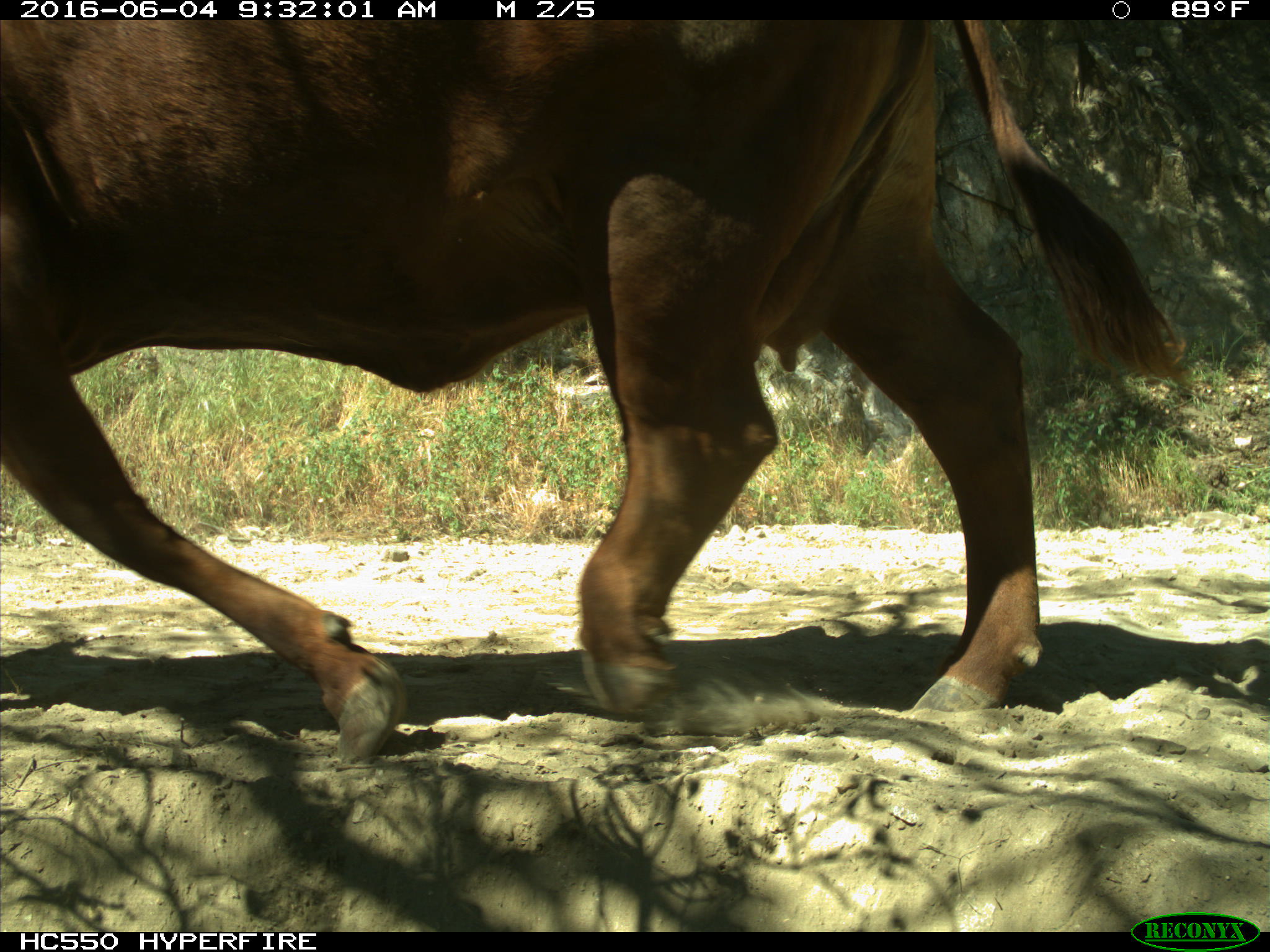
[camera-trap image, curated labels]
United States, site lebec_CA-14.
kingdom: Animalia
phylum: Chordata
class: Mammalia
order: Artiodactyla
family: Bovidae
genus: Bos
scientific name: Bos taurus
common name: domestic cow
Bos taurus (domestic cow).